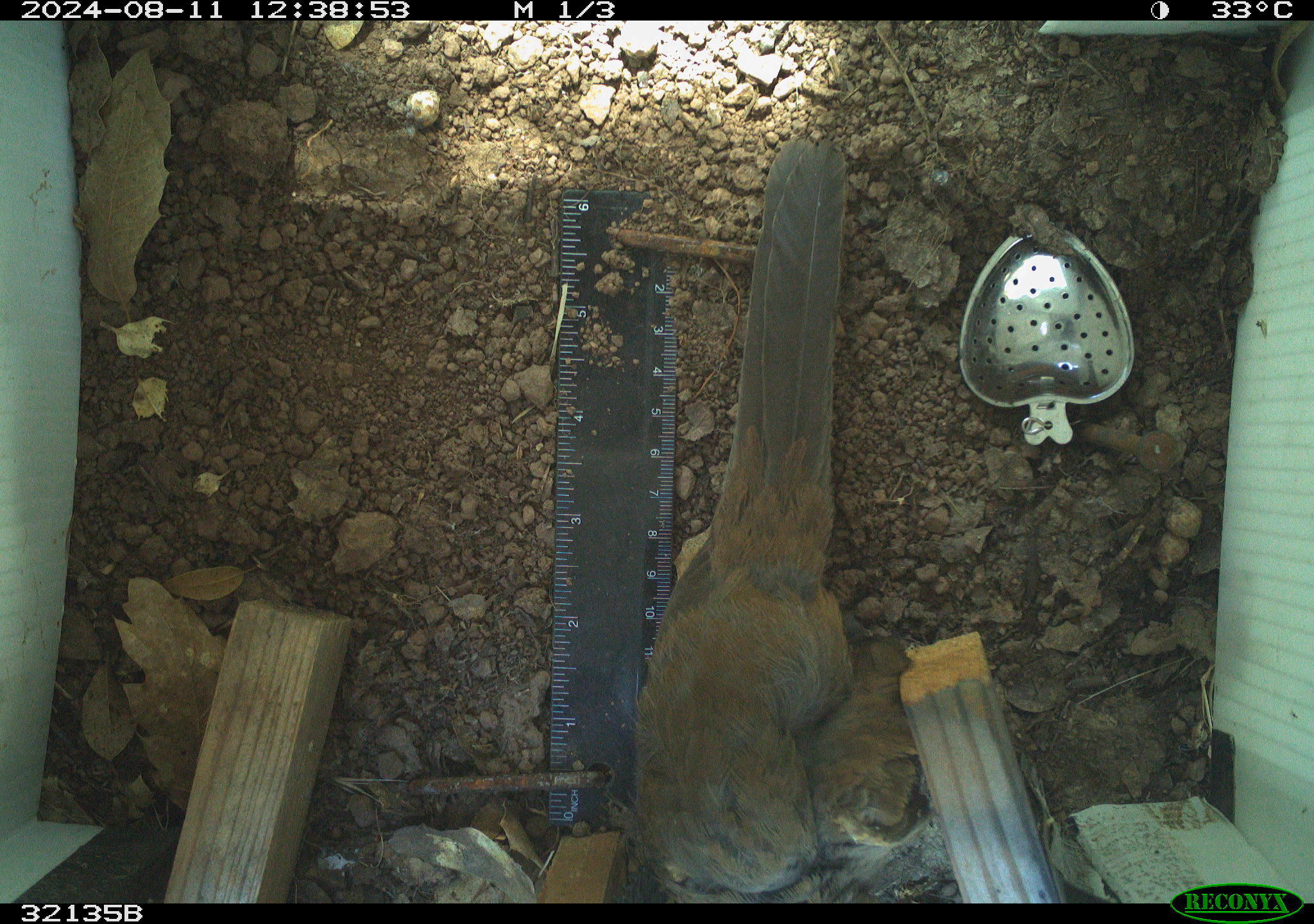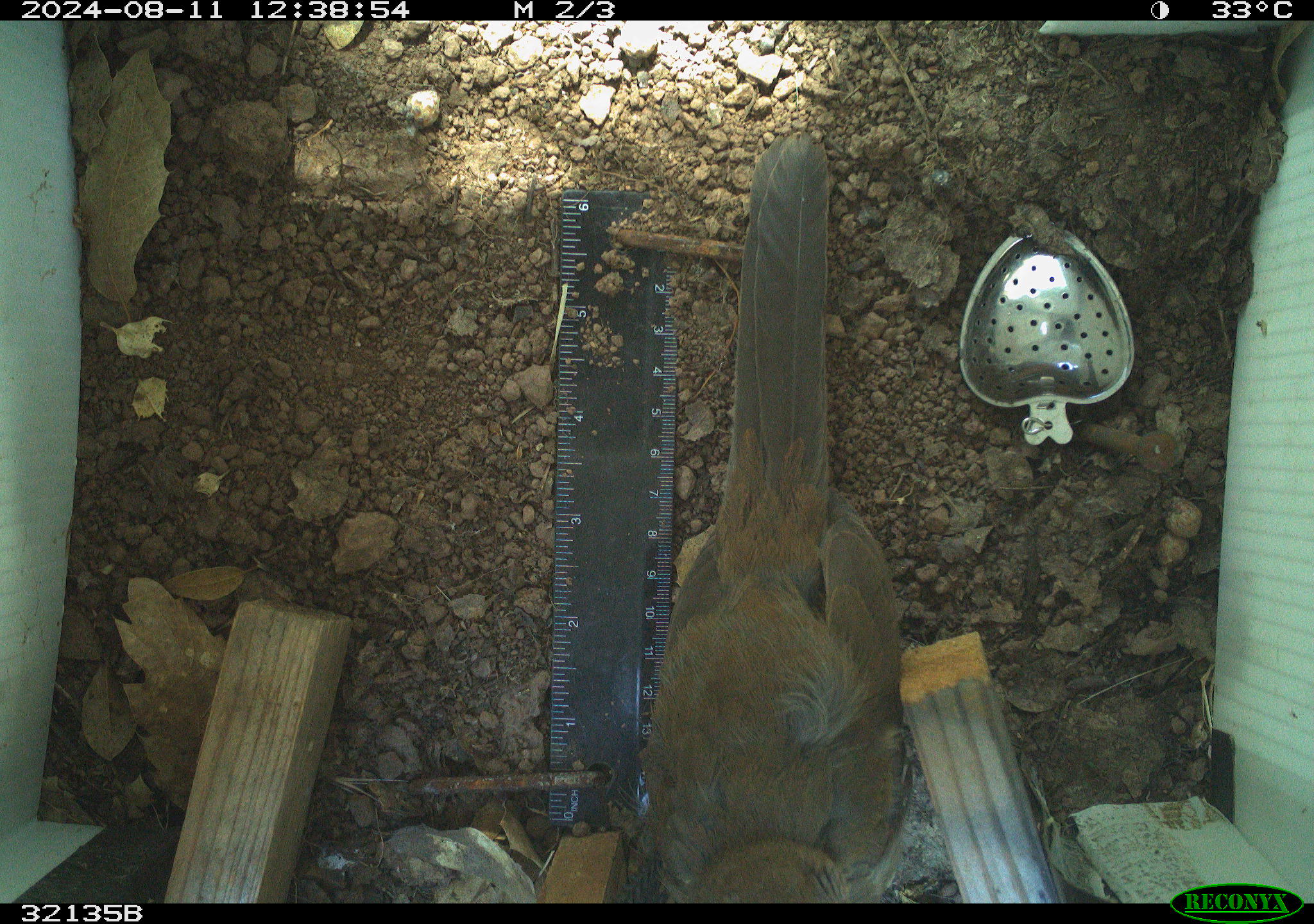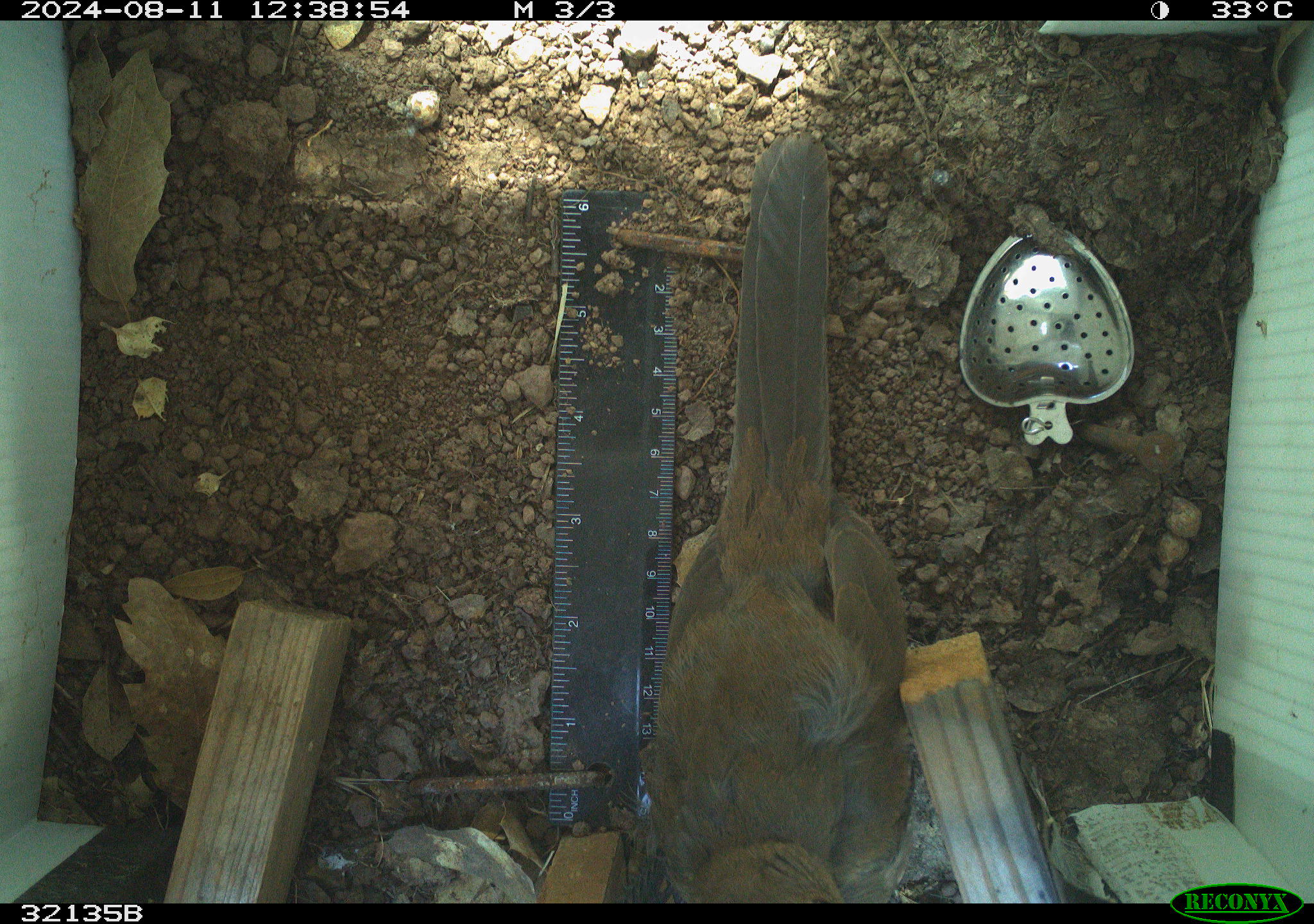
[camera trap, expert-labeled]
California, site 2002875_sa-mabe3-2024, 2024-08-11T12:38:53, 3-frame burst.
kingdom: Animalia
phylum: Chordata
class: Aves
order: Passeriformes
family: Passerellidae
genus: Melozone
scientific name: Melozone crissalis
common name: california towhee